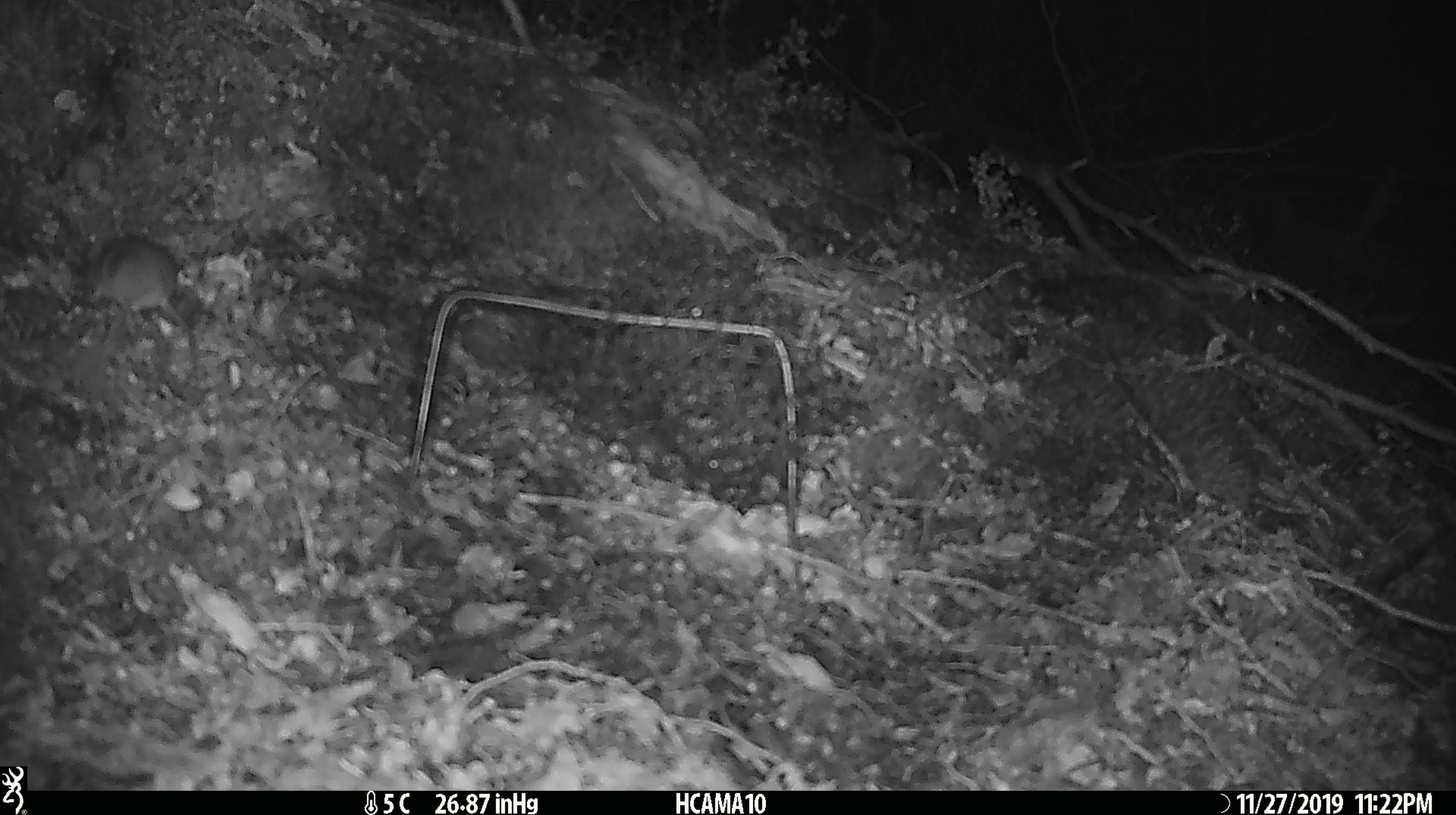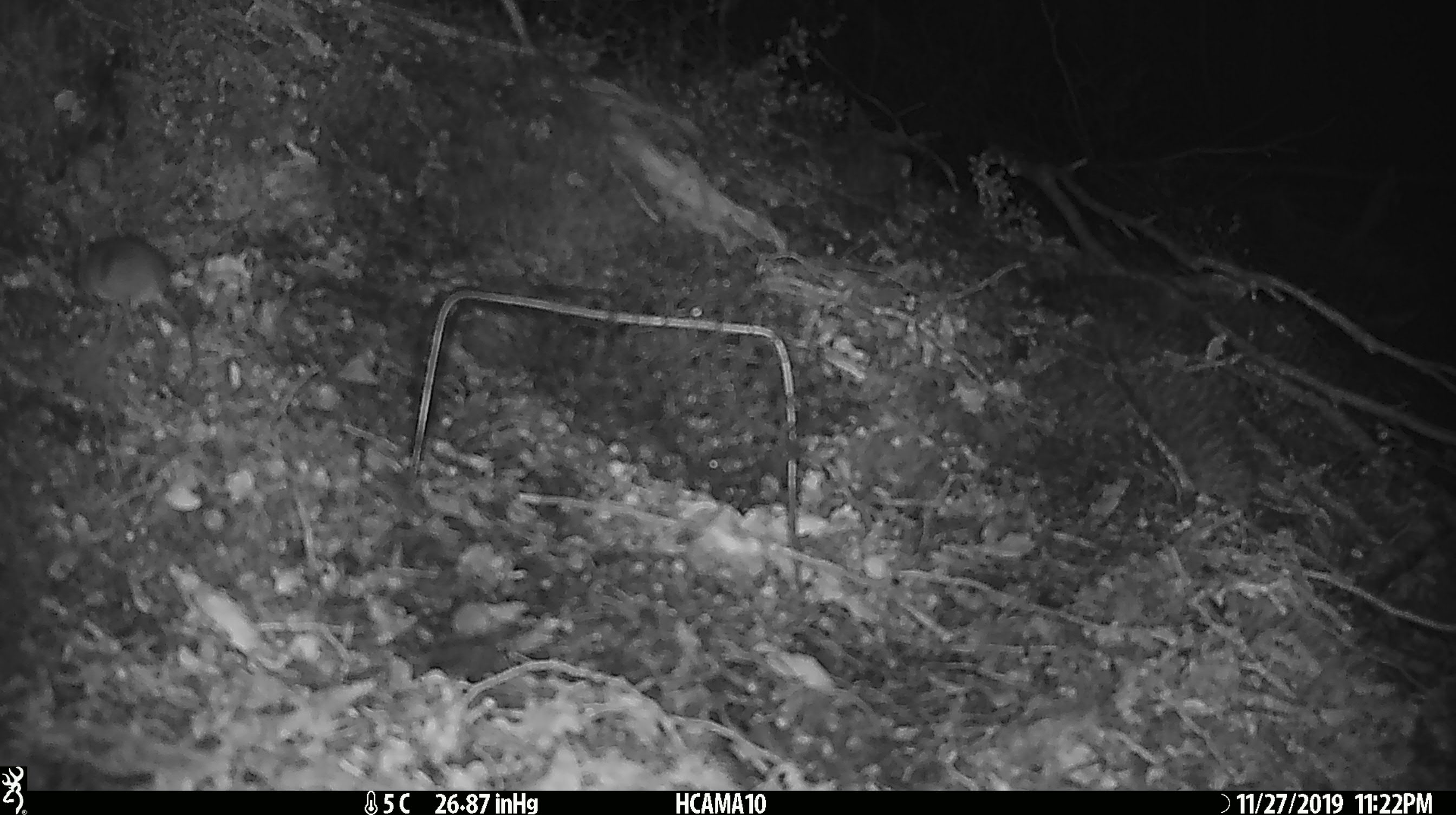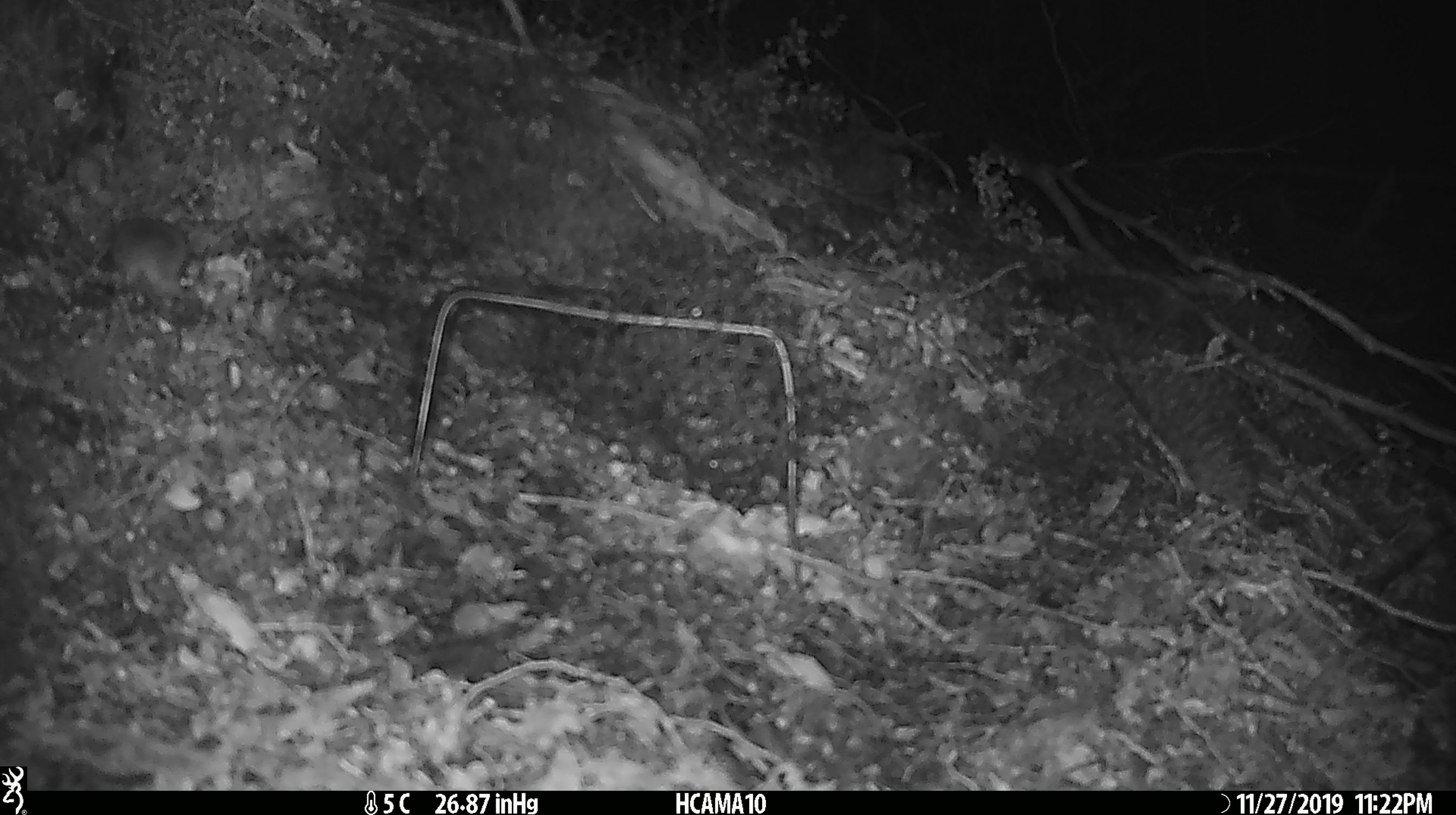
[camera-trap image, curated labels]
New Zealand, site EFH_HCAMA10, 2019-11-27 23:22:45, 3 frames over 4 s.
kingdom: Animalia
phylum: Chordata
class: Mammalia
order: Rodentia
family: Muridae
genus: Mus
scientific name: Mus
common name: mouse